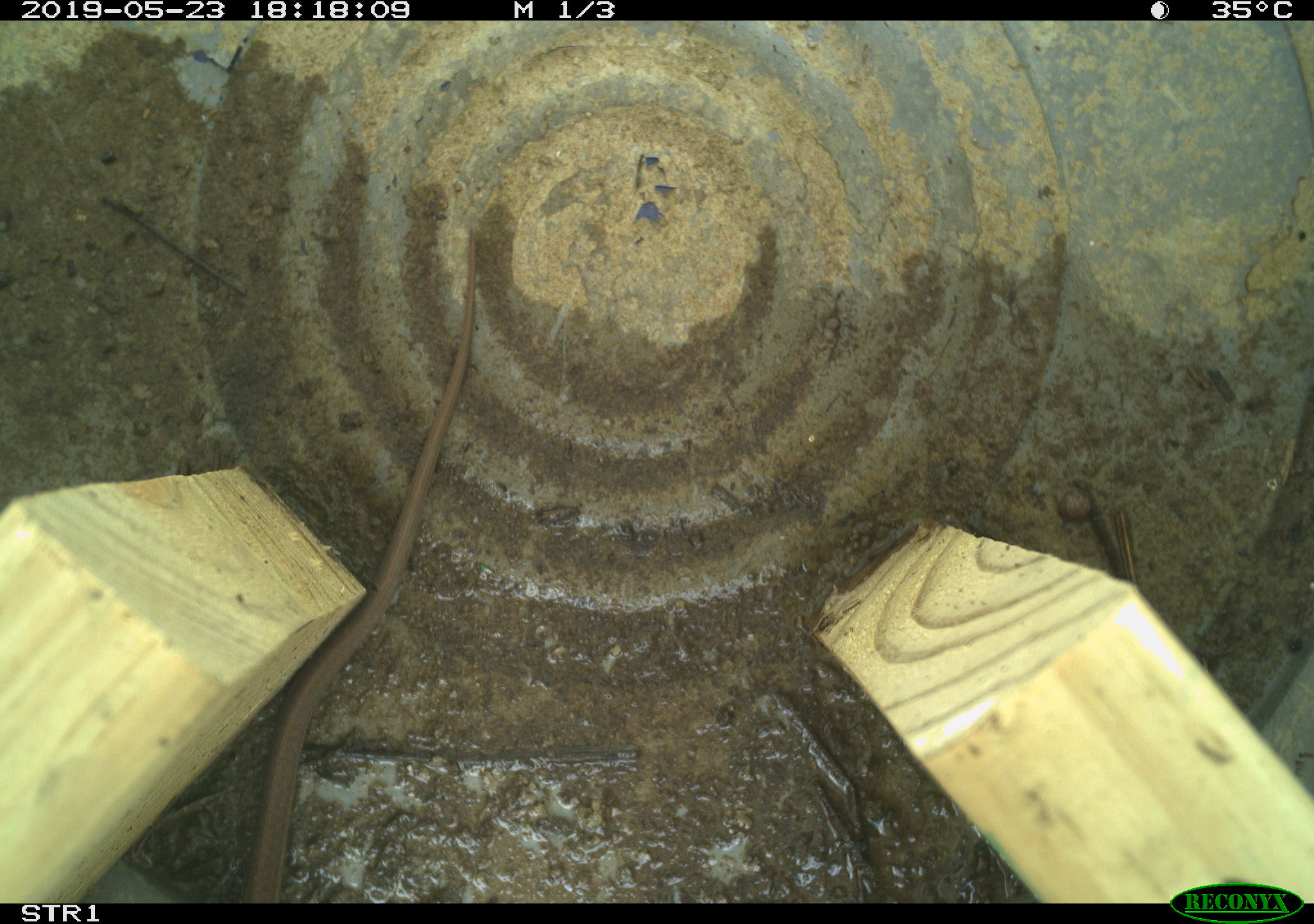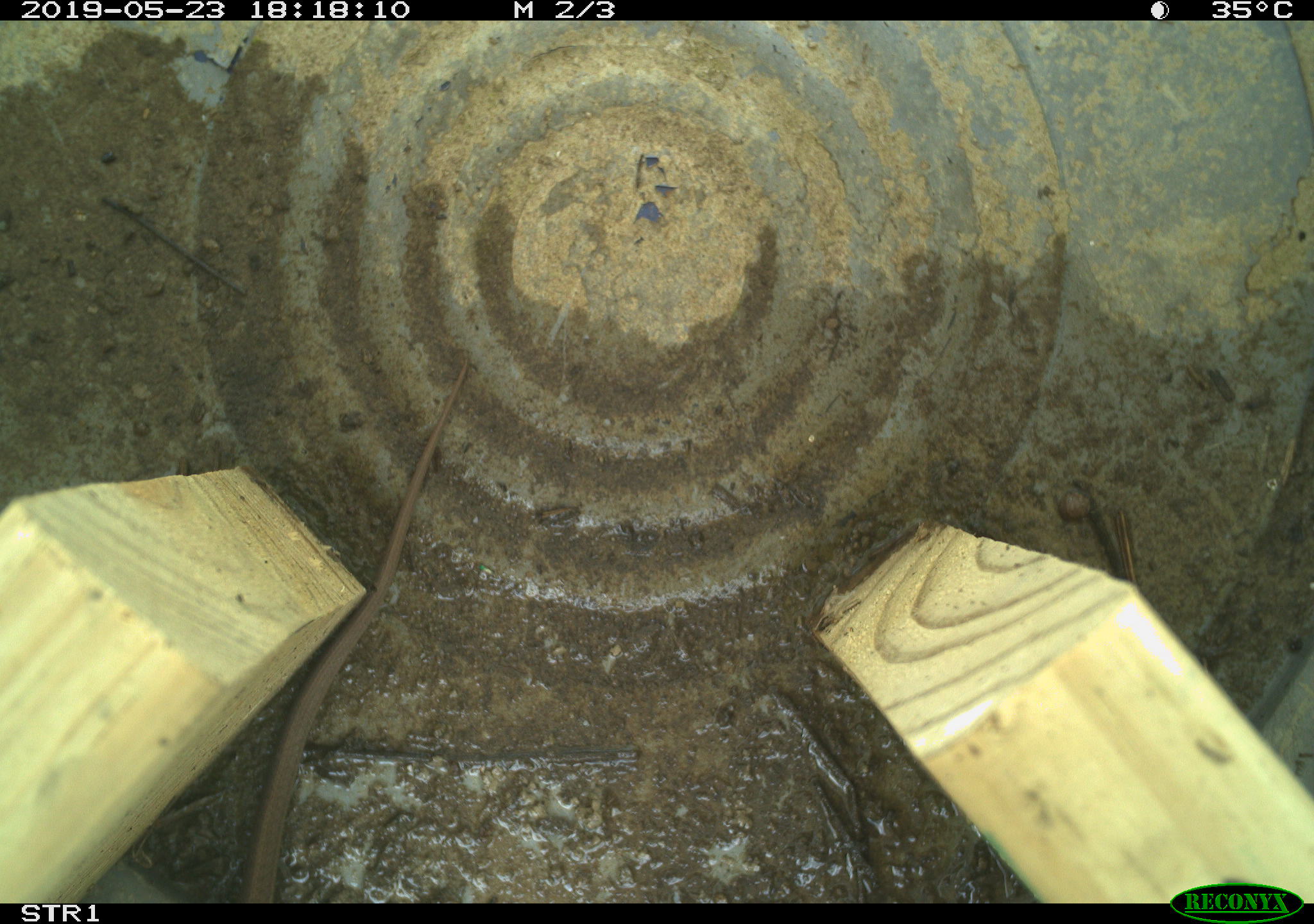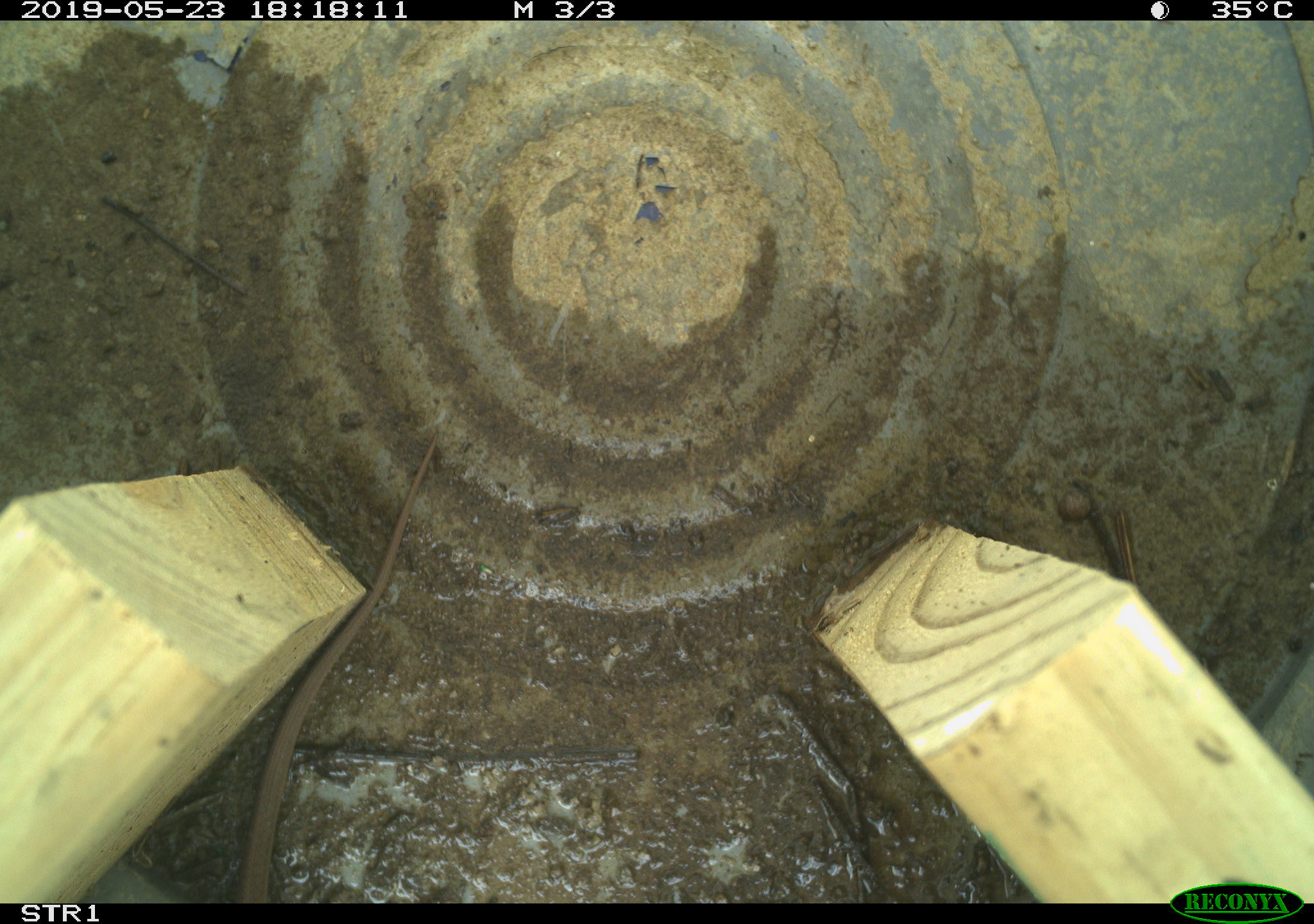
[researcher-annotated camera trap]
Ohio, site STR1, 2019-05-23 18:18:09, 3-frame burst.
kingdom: Animalia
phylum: Chordata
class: Reptilia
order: Squamata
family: Colubridae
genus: Thamnophis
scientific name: Thamnophis sirtalis sirtalis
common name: eastern gartersnake